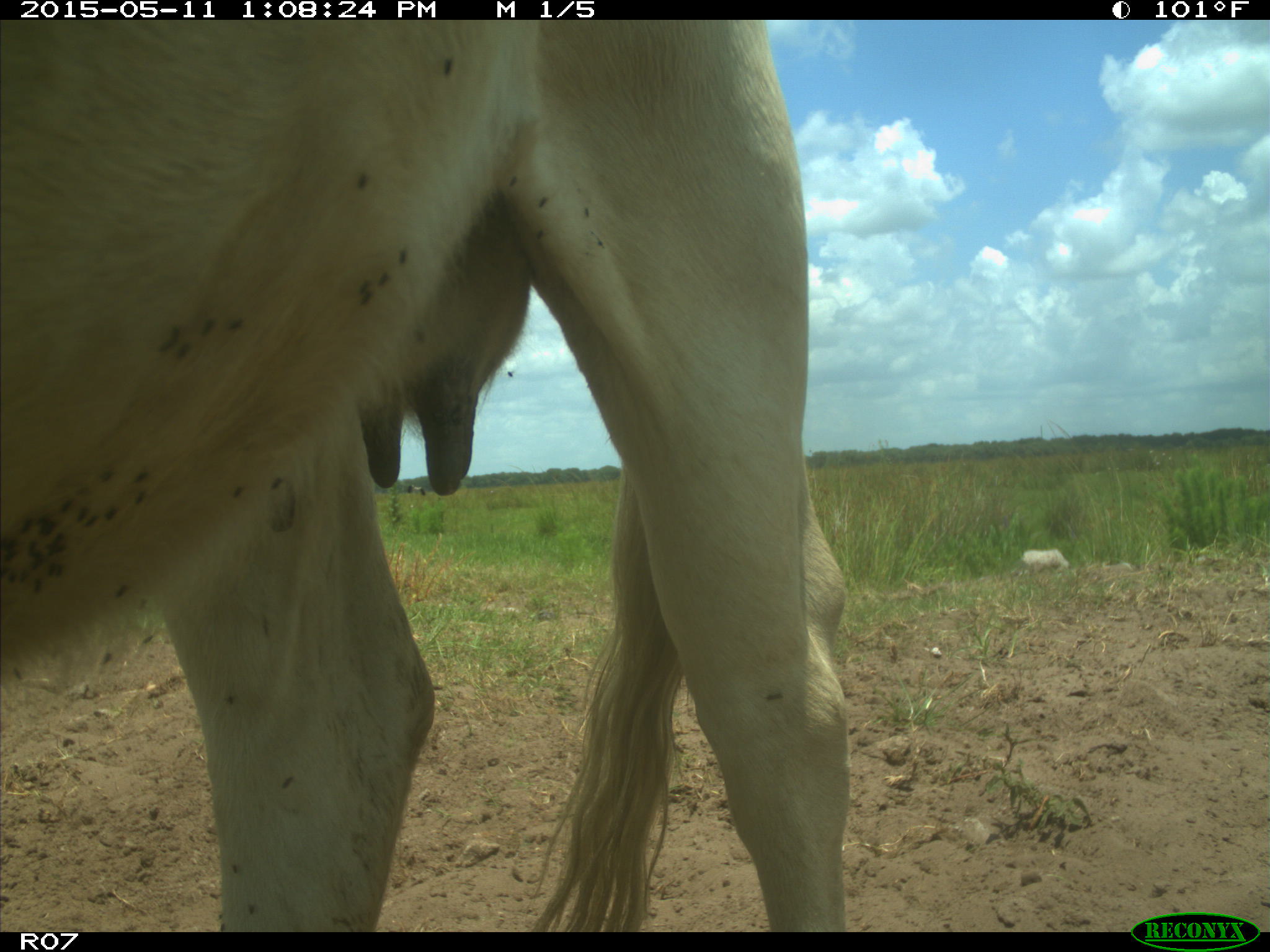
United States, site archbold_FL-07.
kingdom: Animalia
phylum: Chordata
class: Mammalia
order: Artiodactyla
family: Bovidae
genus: Bos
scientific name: Bos taurus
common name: domestic cow